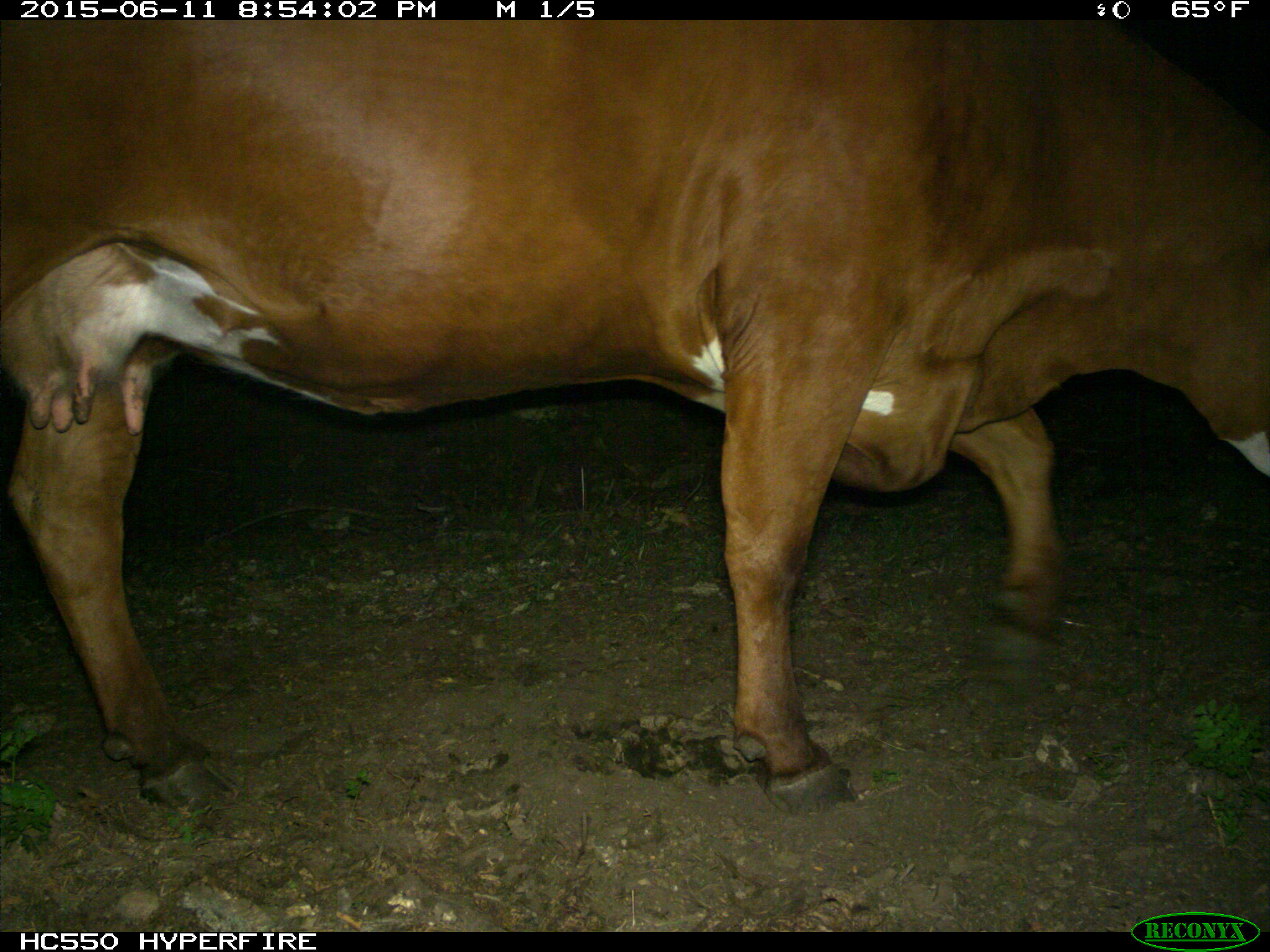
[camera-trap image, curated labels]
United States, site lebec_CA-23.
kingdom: Animalia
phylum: Chordata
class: Mammalia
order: Artiodactyla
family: Bovidae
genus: Bos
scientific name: Bos taurus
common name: domestic cow